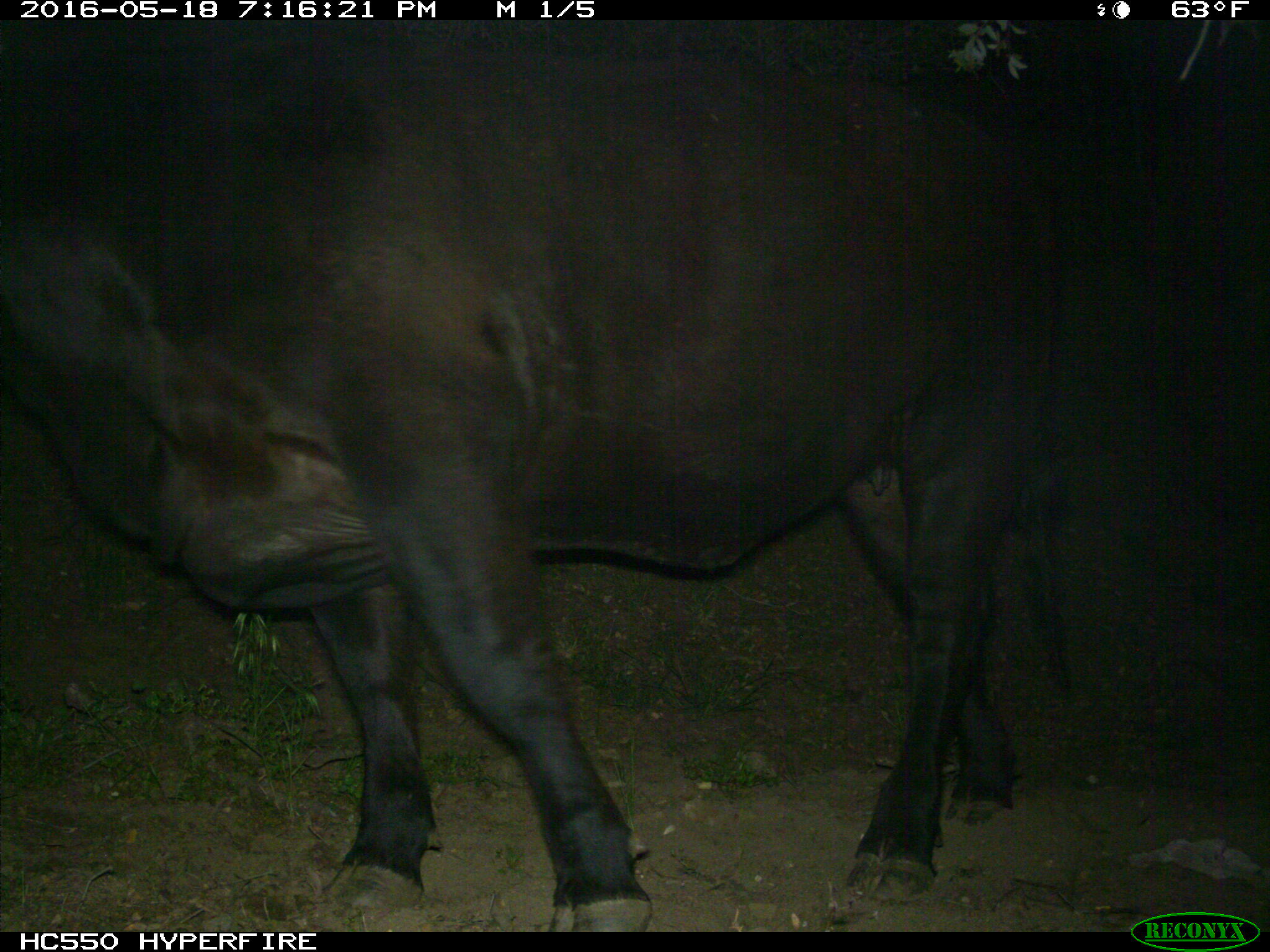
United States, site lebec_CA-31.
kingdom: Animalia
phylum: Chordata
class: Mammalia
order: Artiodactyla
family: Bovidae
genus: Bos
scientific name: Bos taurus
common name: domestic cow